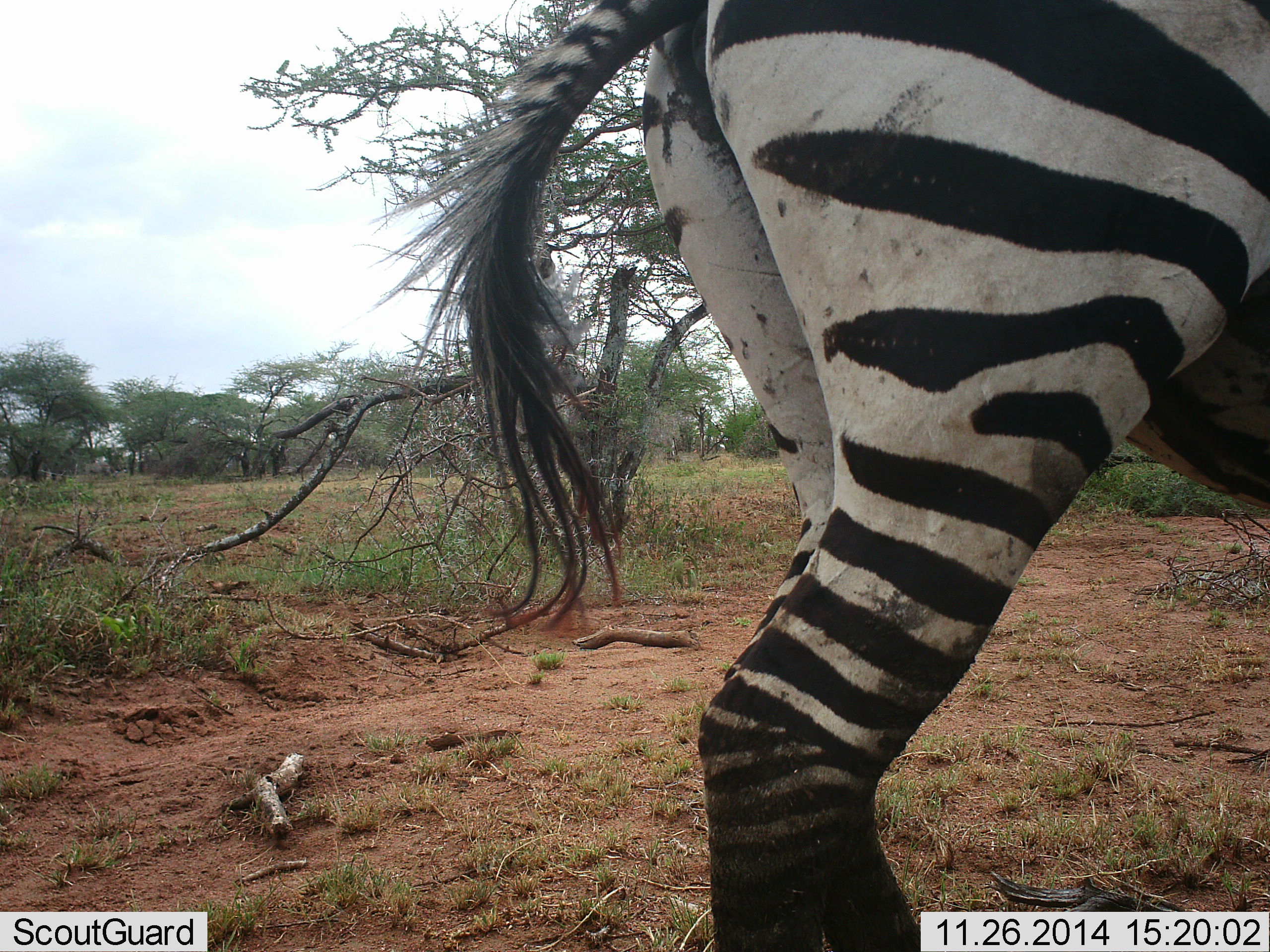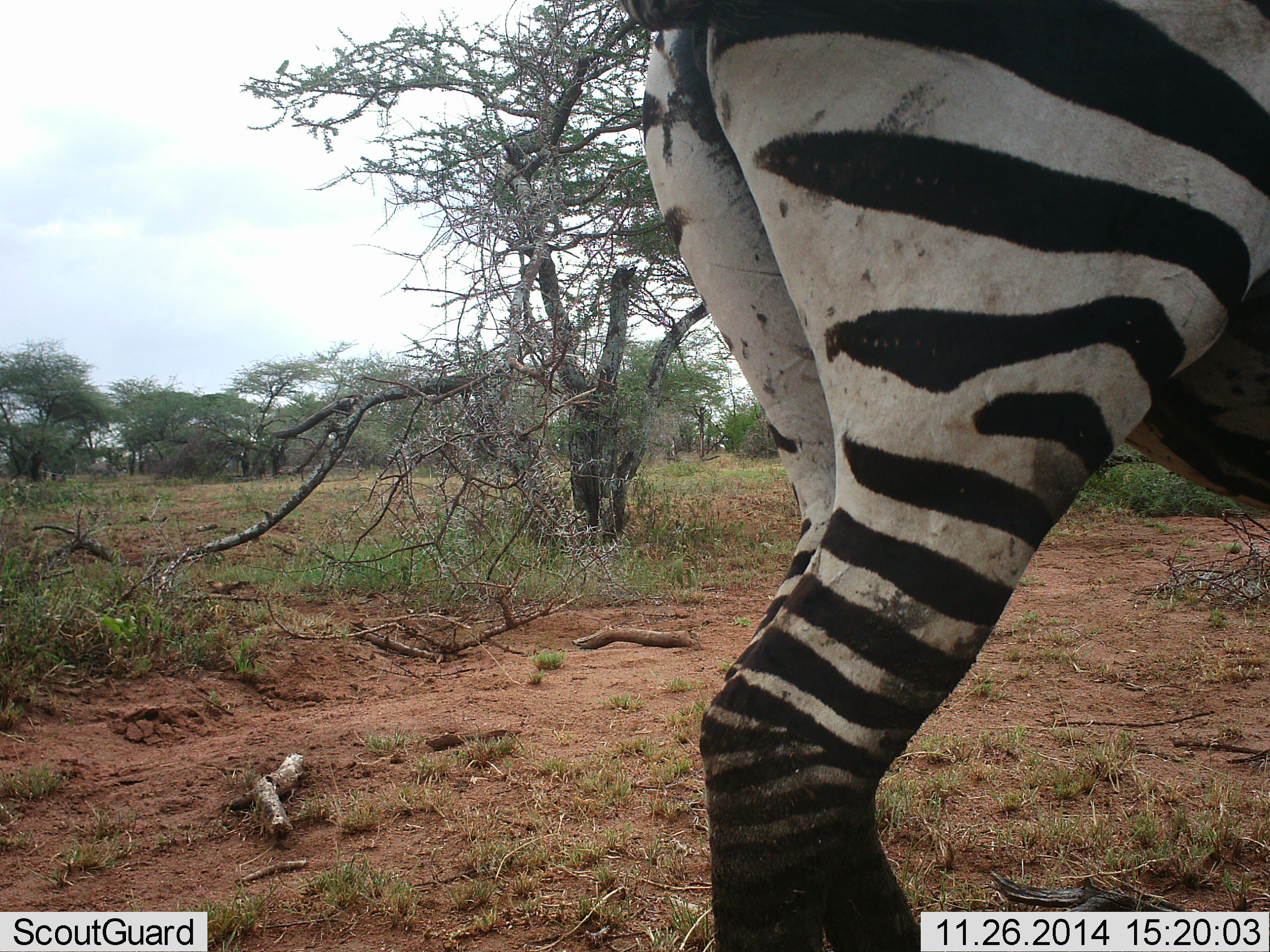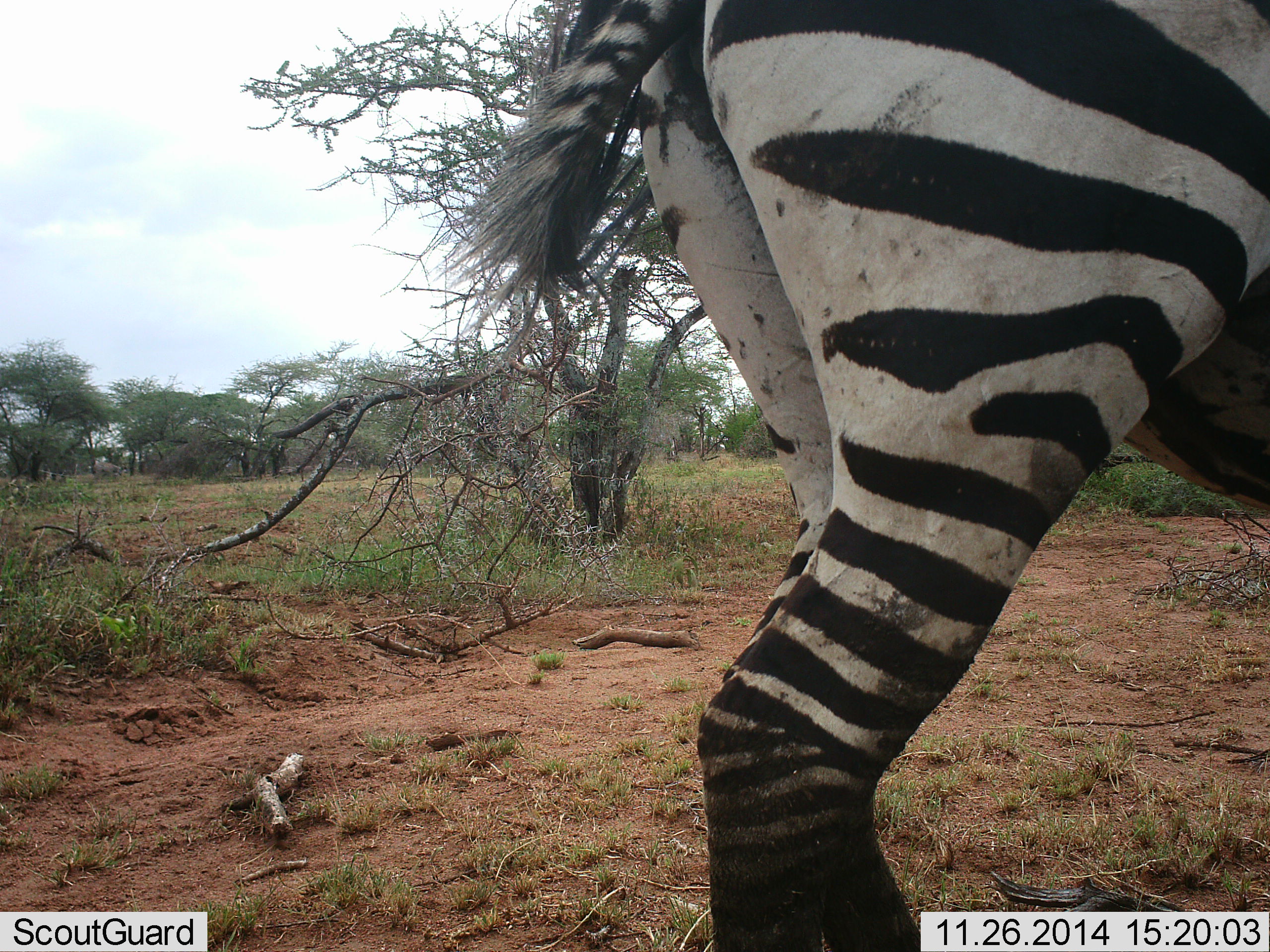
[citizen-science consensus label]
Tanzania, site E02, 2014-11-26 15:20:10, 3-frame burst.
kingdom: Animalia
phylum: Chordata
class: Mammalia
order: Perissodactyla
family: Equidae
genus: Equus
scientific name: Equus quagga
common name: plains zebra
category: zebra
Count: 1.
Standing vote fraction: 100%.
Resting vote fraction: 0%.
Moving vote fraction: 10%.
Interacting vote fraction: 0%.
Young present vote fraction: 0%.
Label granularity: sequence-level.